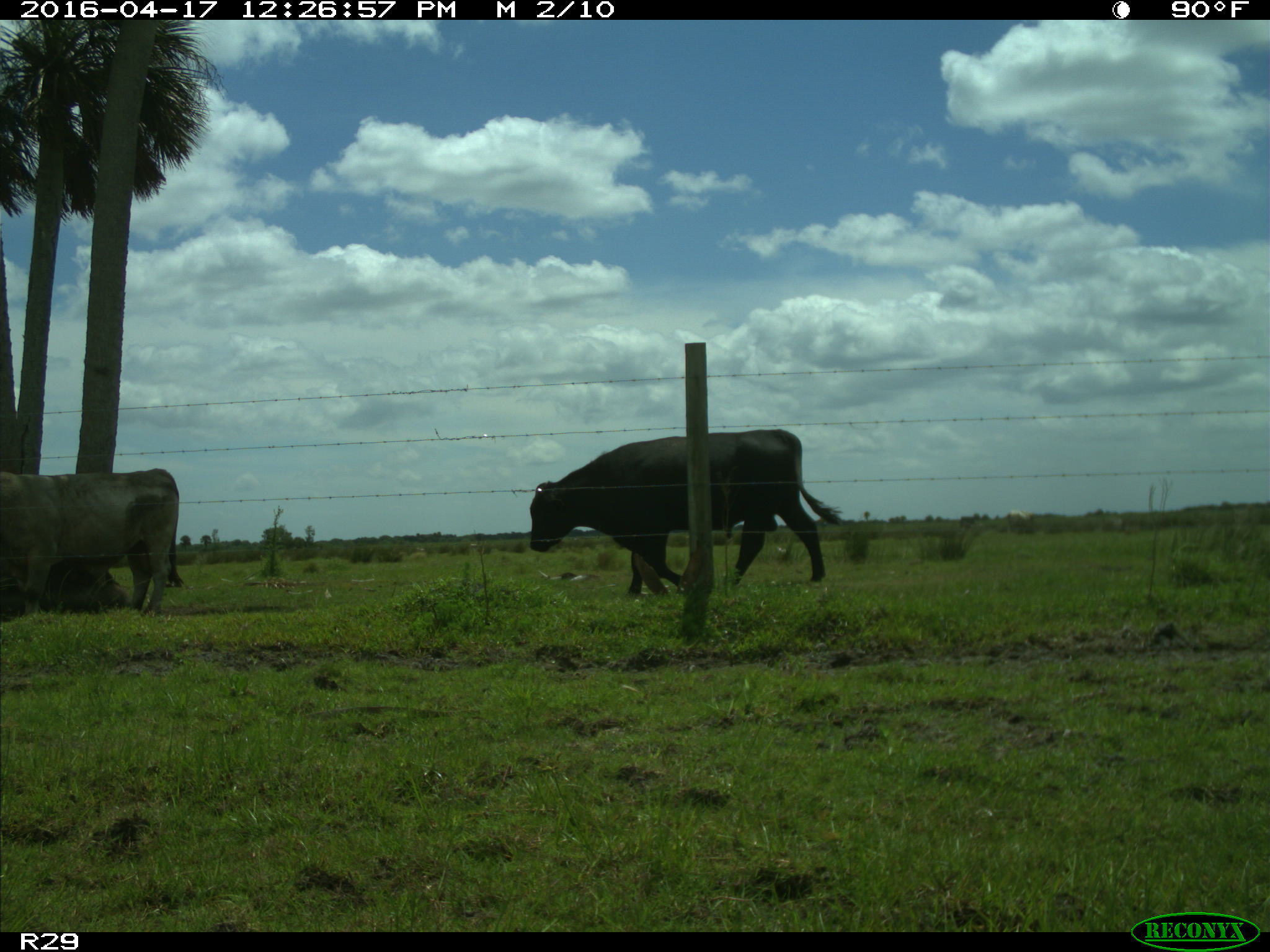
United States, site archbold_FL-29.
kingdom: Animalia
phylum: Chordata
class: Mammalia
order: Artiodactyla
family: Bovidae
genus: Bos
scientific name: Bos taurus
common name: domestic cow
Bos taurus (domestic cow).